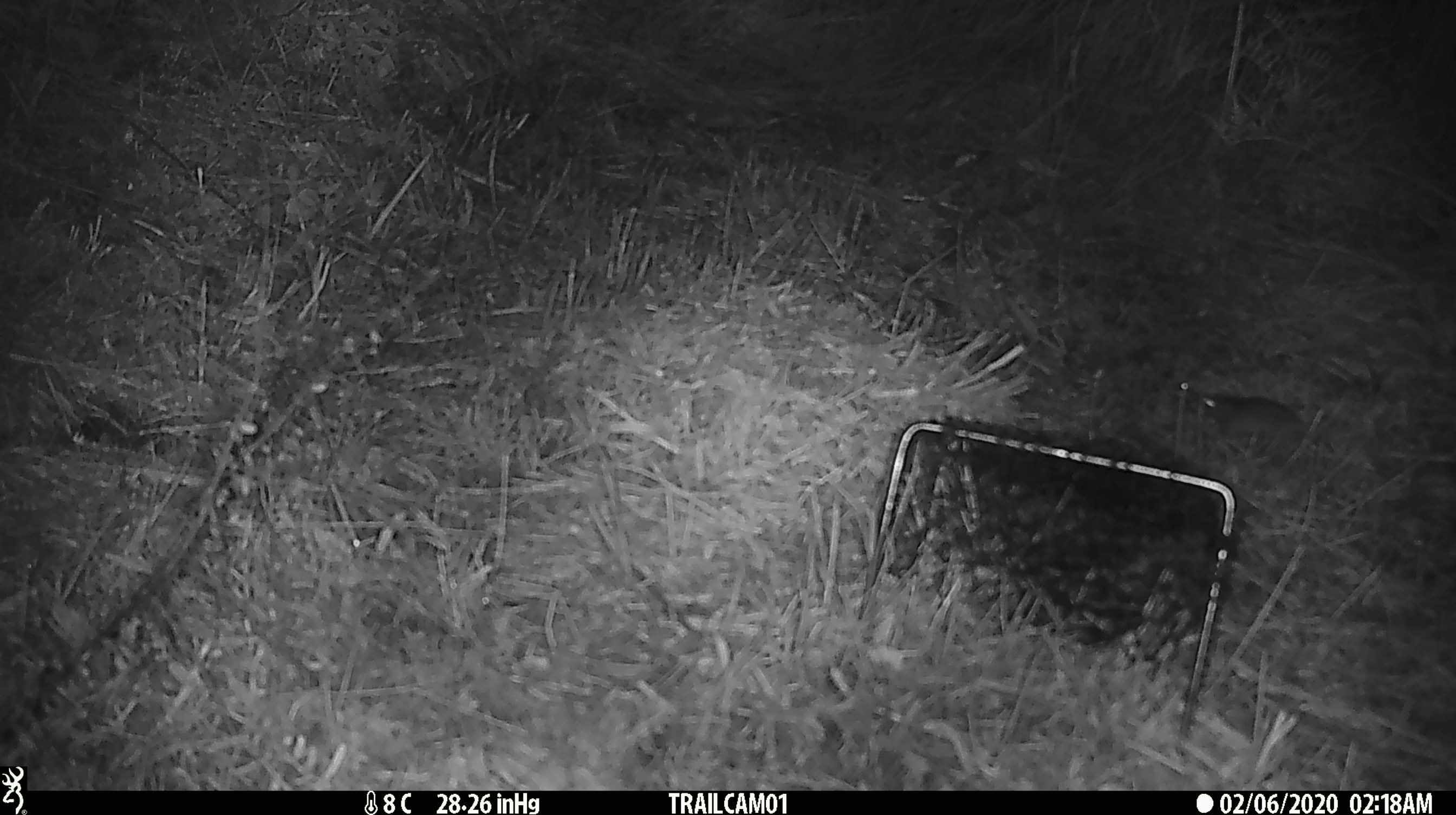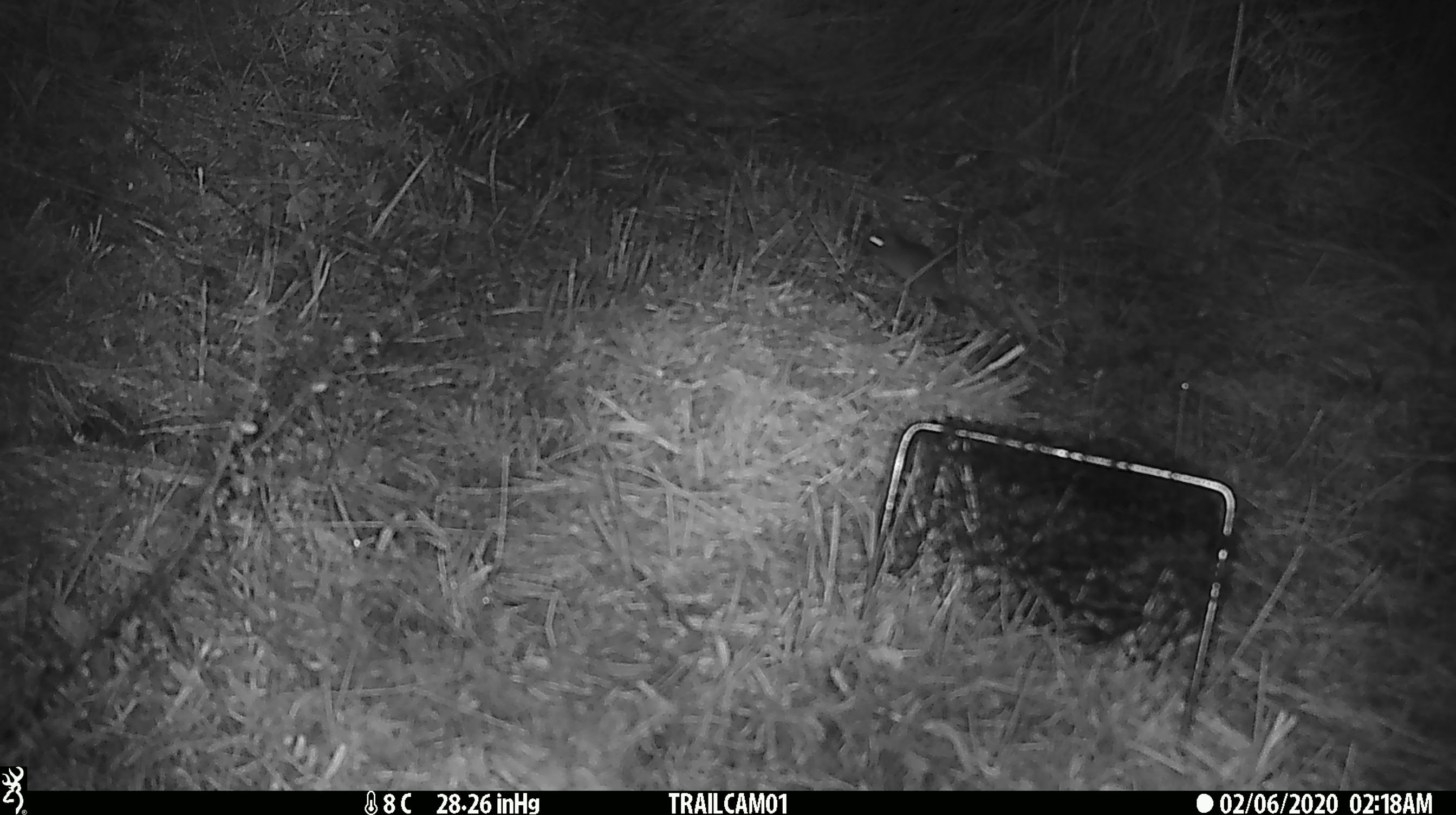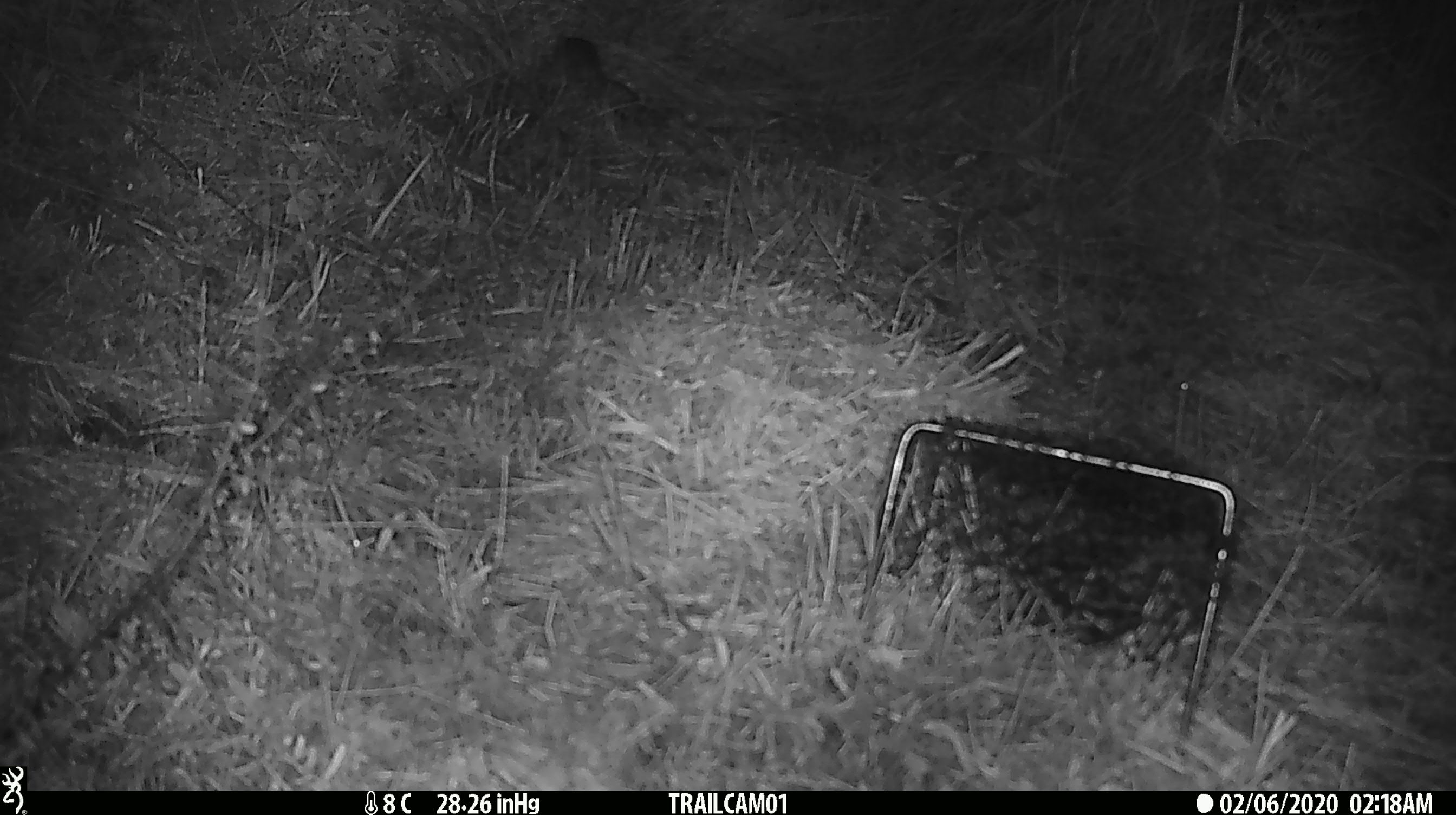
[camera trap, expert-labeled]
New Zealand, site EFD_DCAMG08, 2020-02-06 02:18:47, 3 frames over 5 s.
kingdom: Animalia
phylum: Chordata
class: Mammalia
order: Rodentia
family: Muridae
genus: Mus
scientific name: Mus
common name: mouse